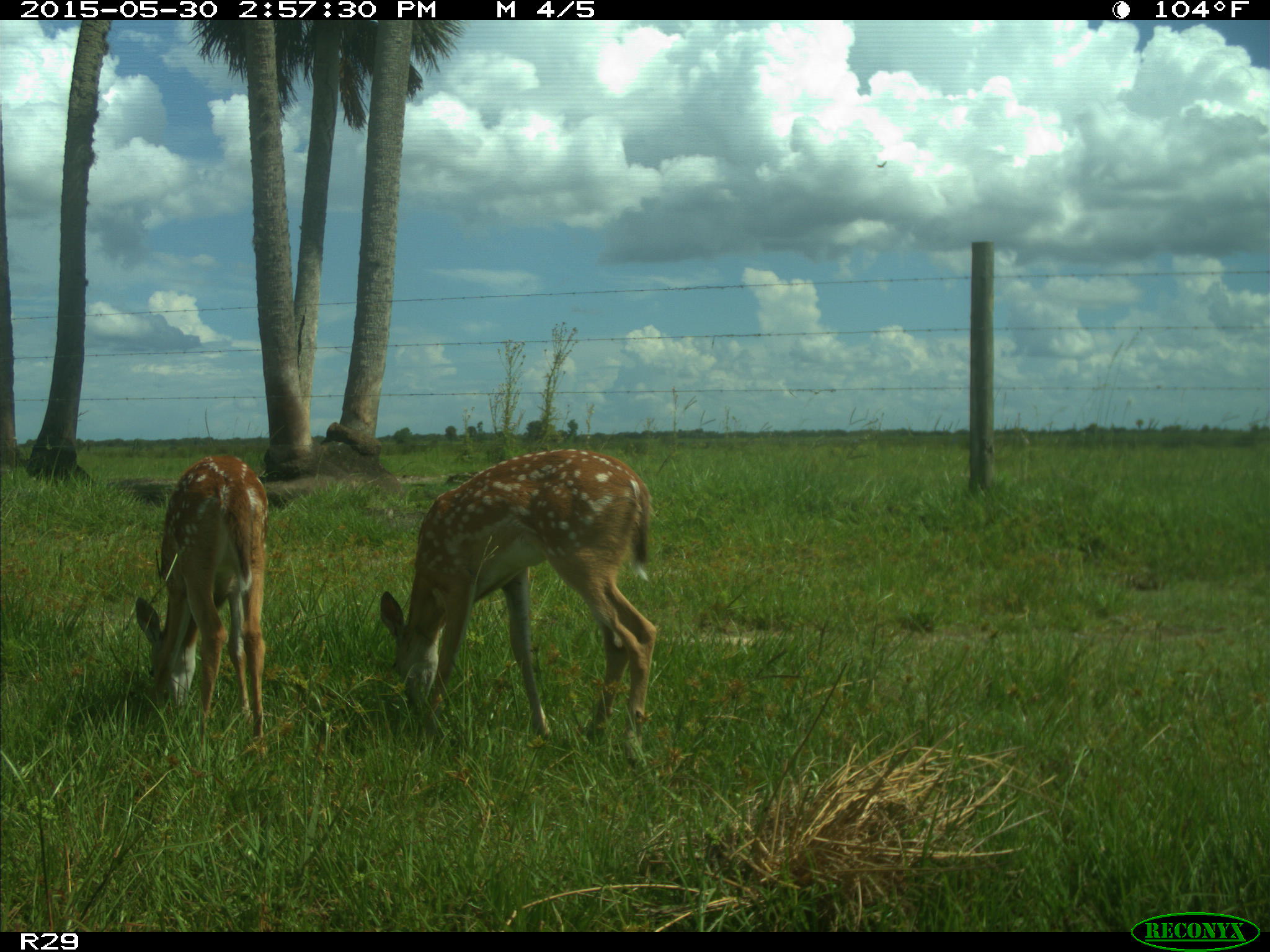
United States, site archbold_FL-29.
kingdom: Animalia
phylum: Chordata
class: Mammalia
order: Artiodactyla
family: Cervidae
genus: Odocoileus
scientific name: Odocoileus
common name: deer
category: unidentified deer